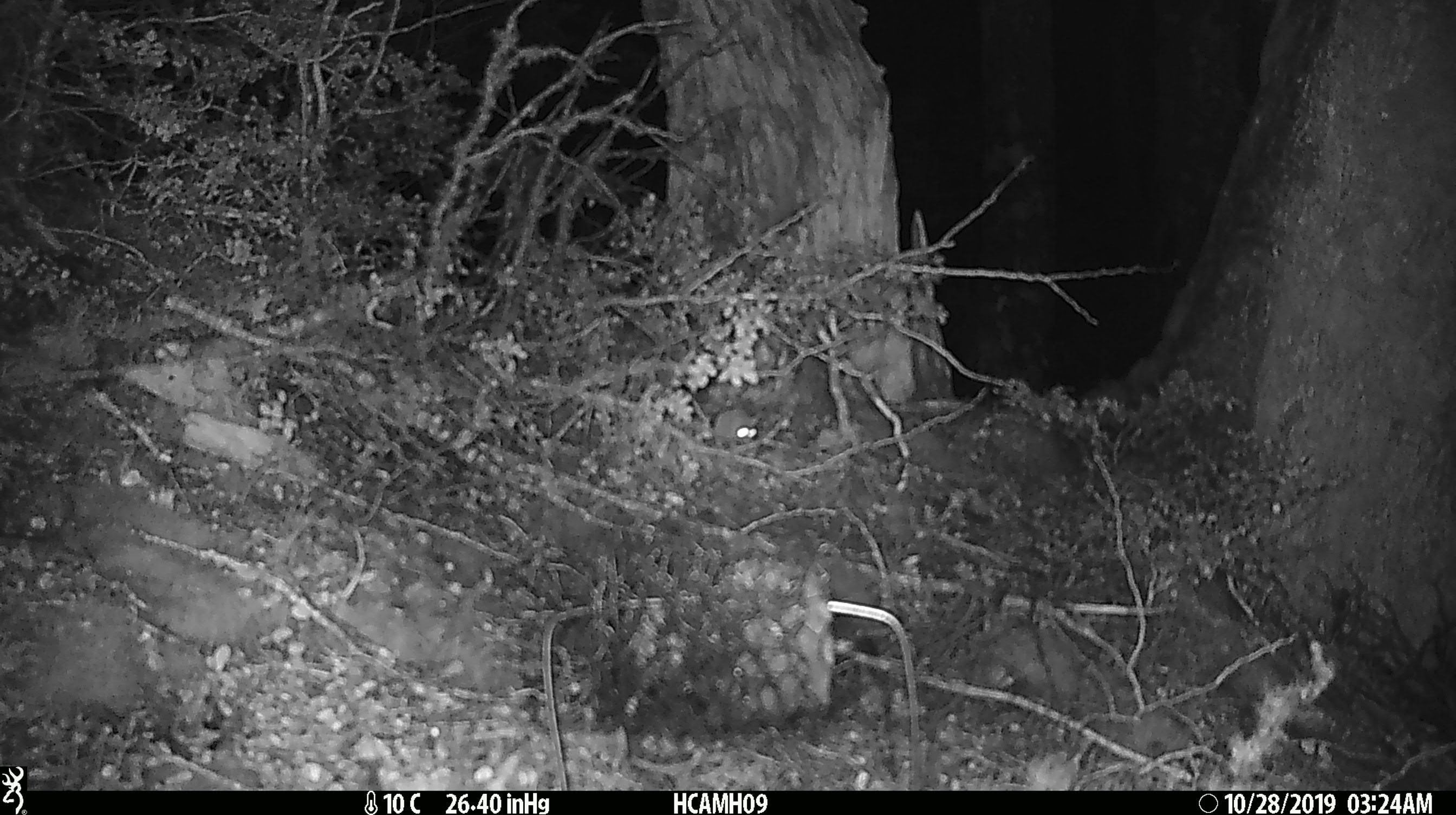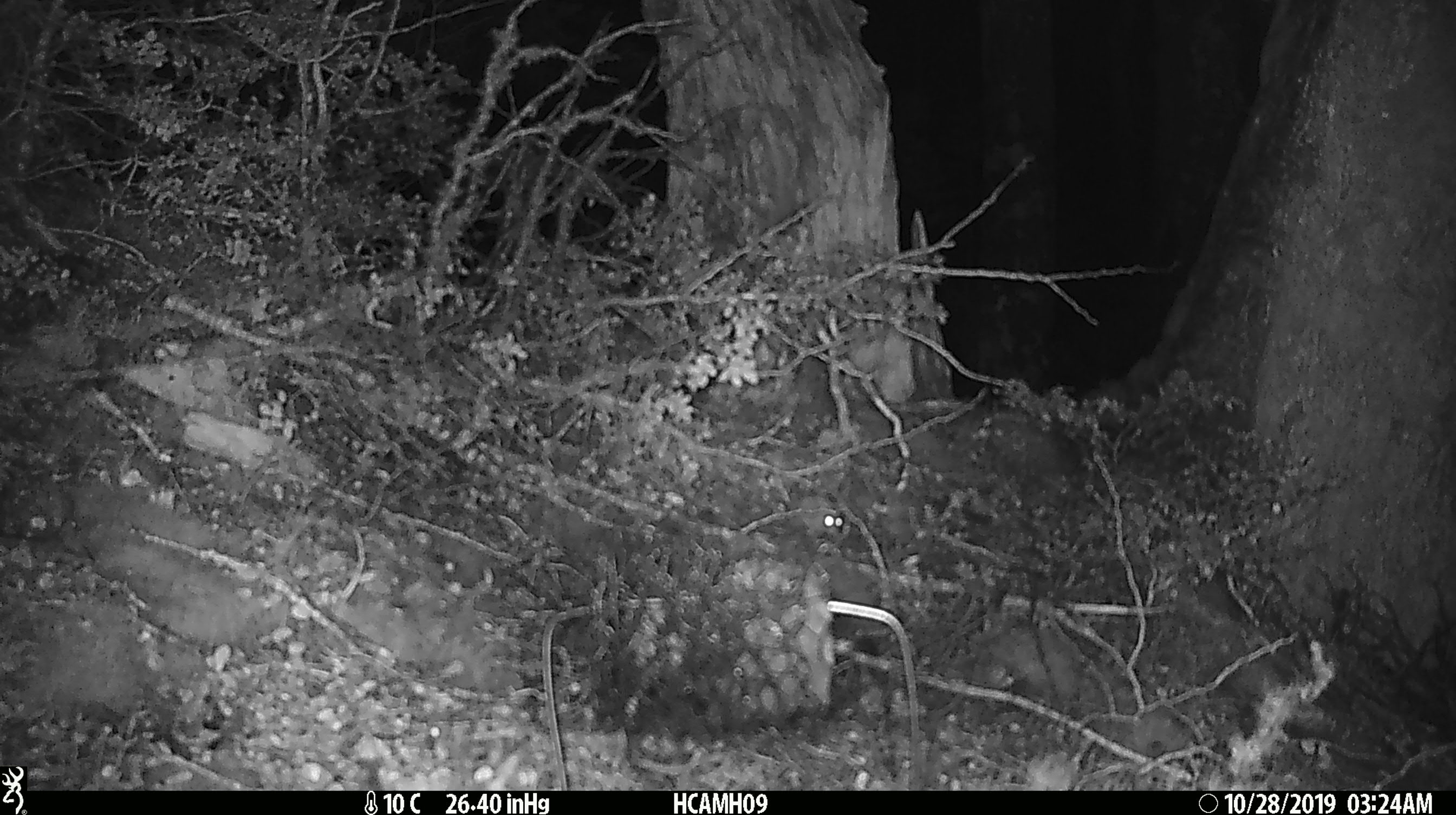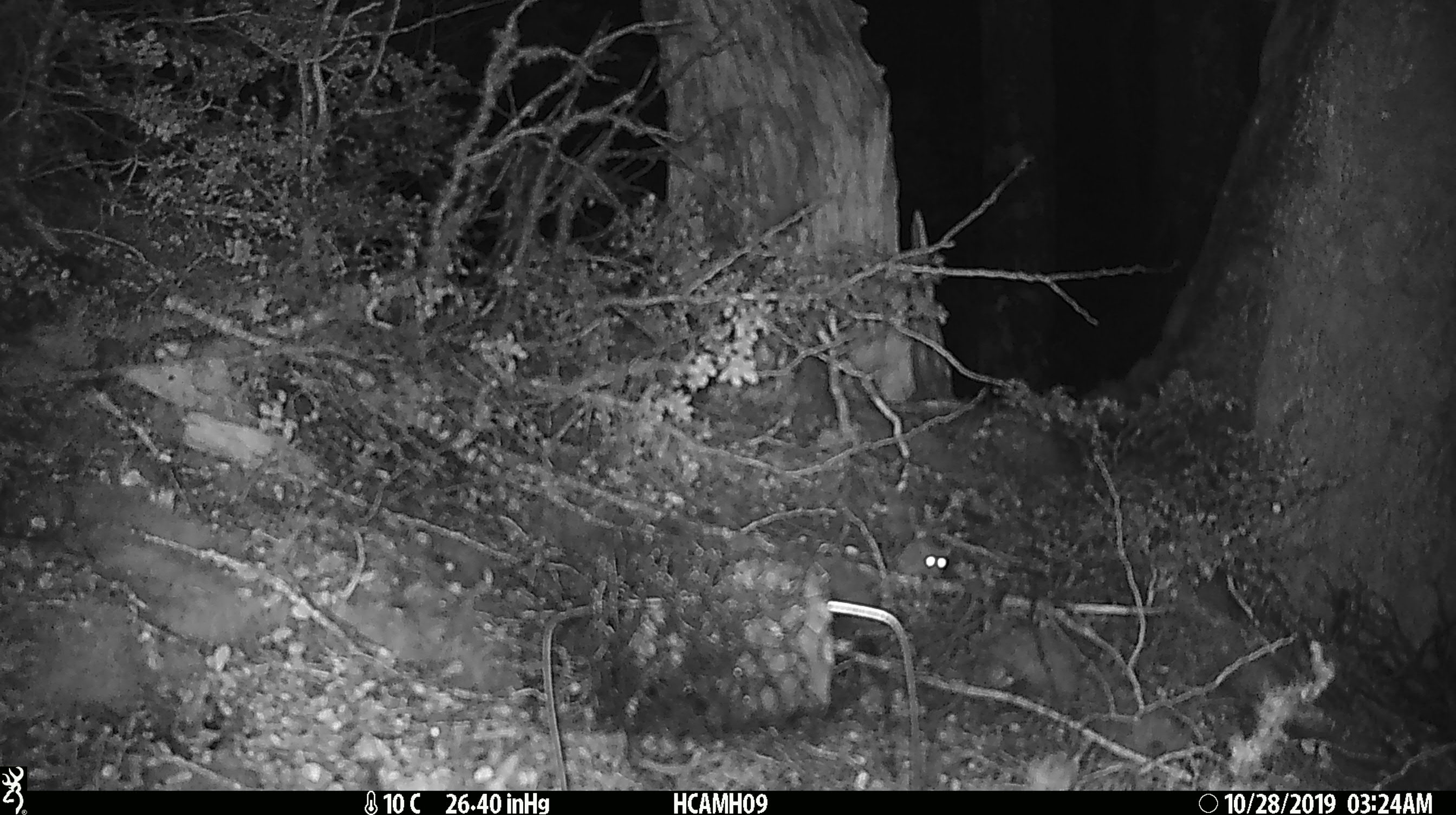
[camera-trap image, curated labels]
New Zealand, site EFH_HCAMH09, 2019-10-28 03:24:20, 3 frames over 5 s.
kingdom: Animalia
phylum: Chordata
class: Mammalia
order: Rodentia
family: Muridae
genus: Mus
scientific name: Mus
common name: mouse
Mouse (Mus).